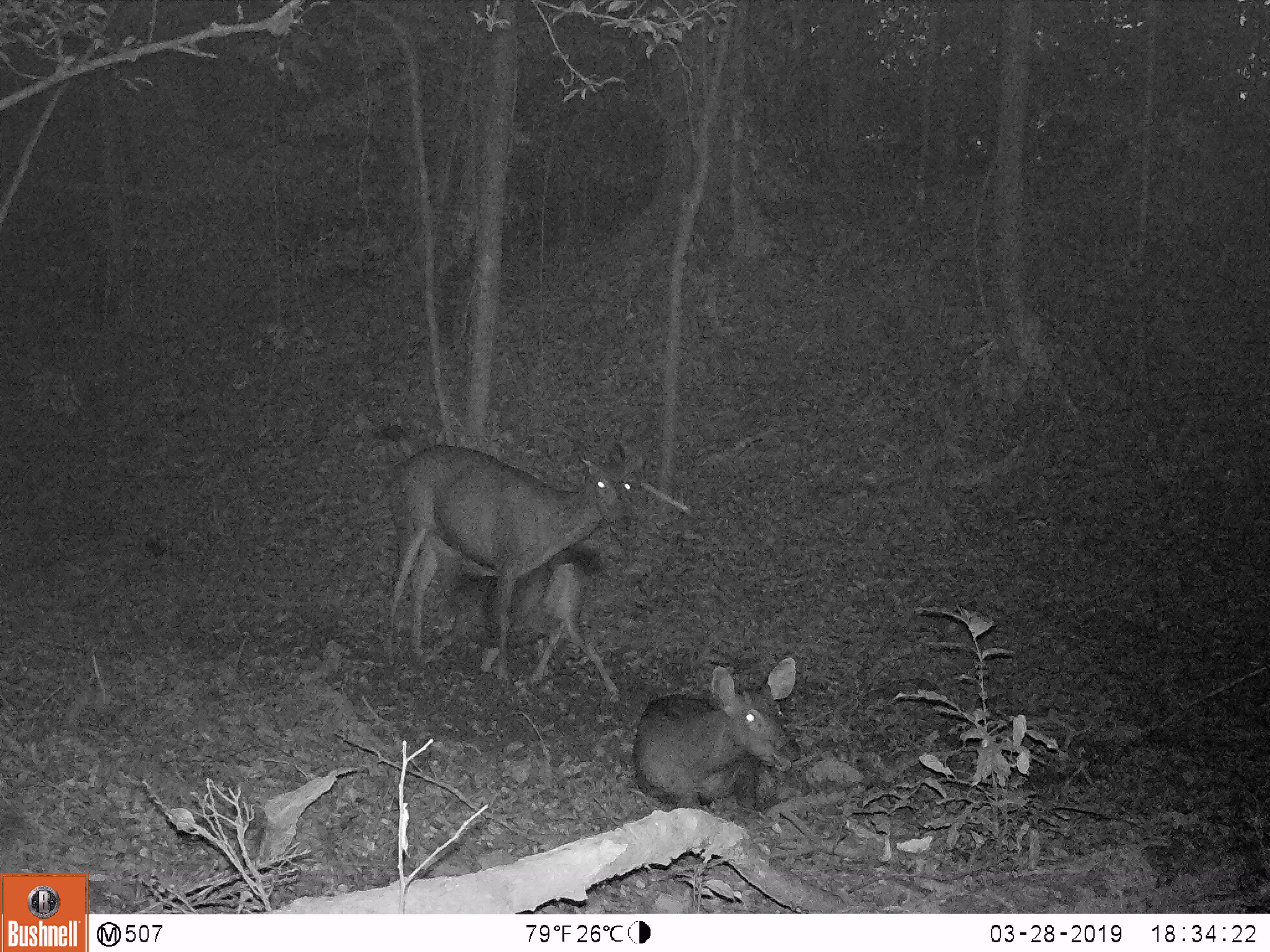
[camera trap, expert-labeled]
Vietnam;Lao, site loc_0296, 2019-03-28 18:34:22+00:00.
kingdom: Animalia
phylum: Chordata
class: Mammalia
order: Artiodactyla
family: Cervidae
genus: Rusa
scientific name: Rusa unicolor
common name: sambar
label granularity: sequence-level